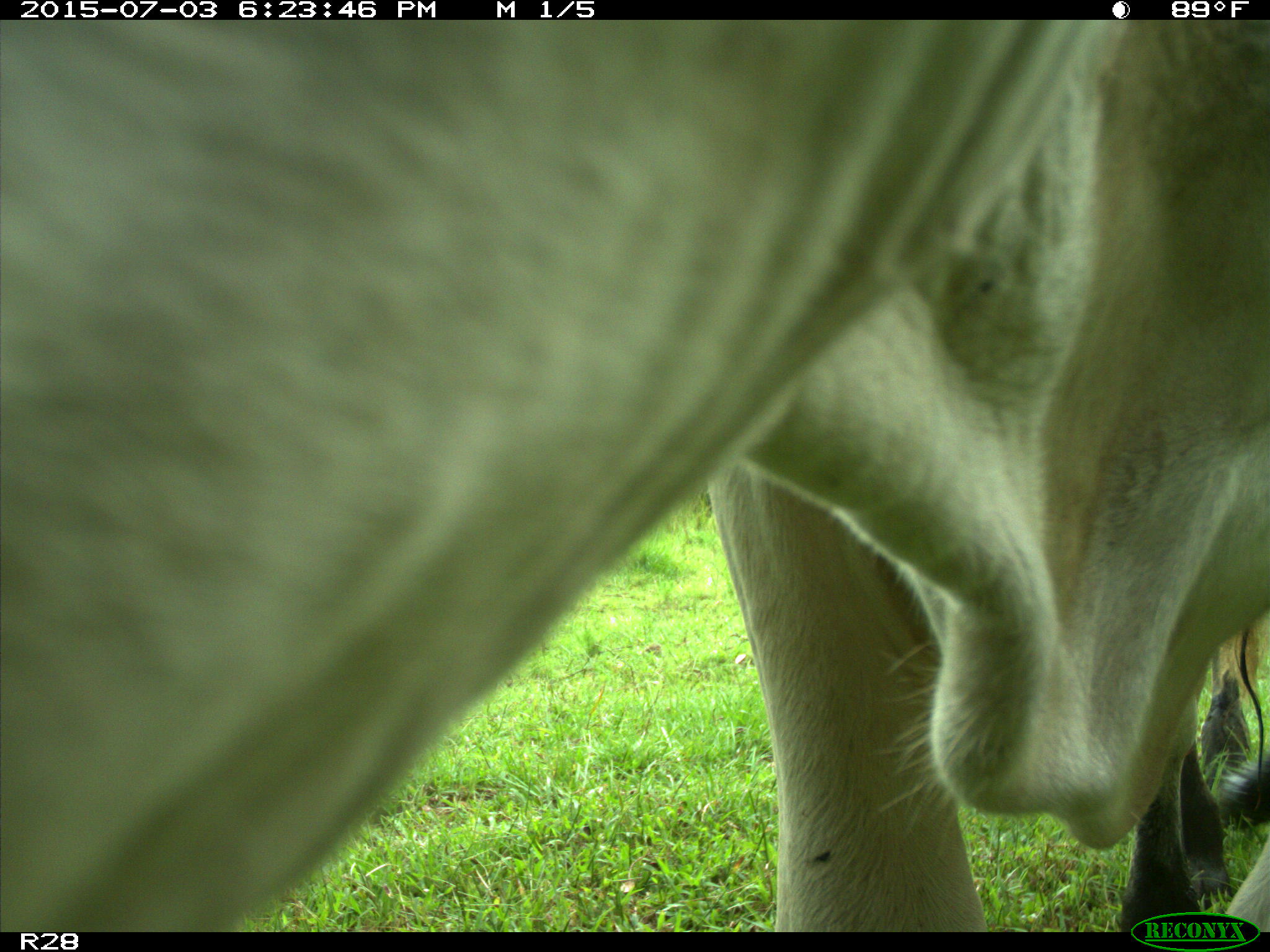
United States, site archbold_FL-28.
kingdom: Animalia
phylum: Chordata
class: Mammalia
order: Artiodactyla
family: Bovidae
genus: Bos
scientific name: Bos taurus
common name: domestic cow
Bos taurus (domestic cow).